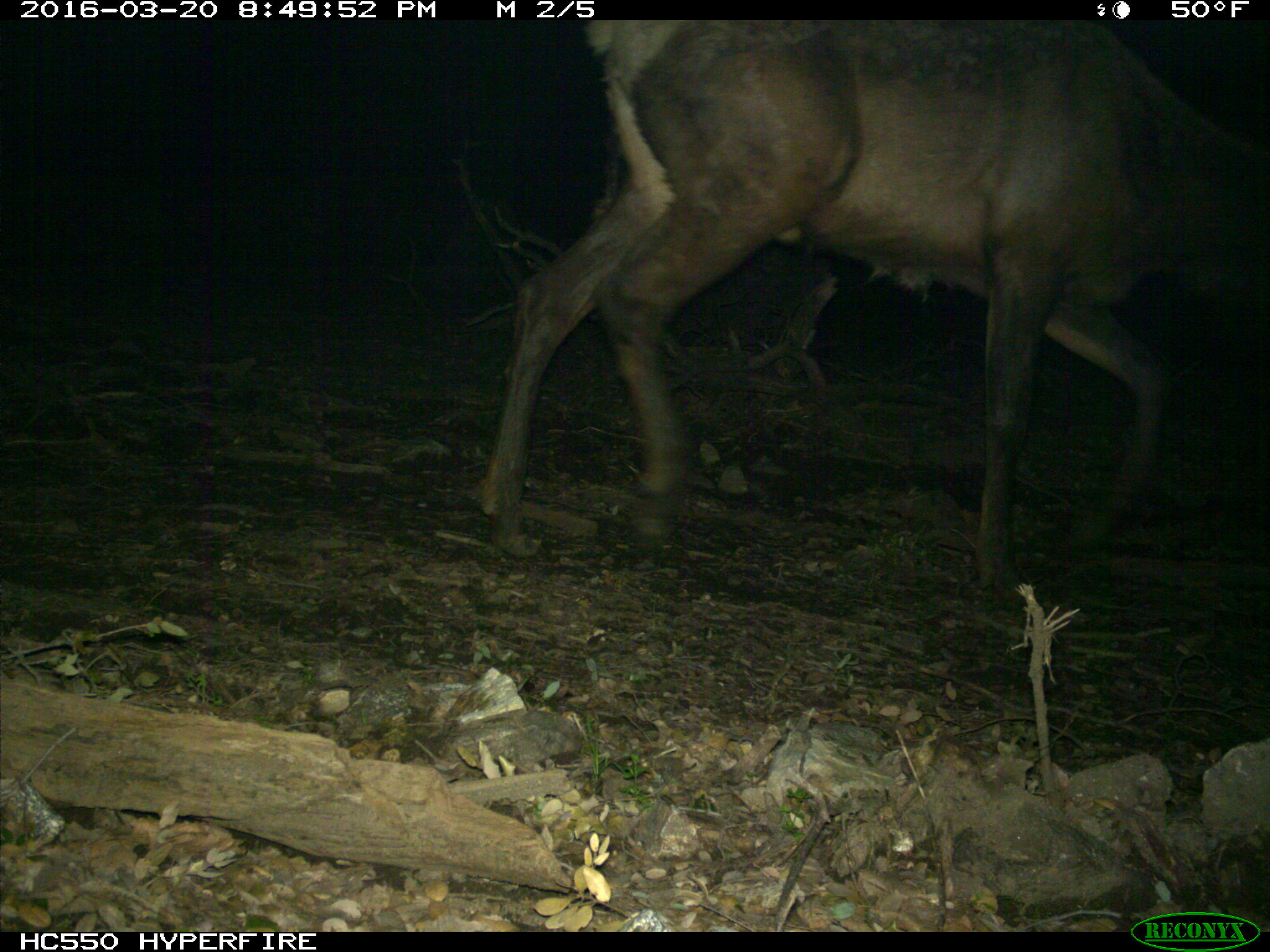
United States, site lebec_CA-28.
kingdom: Animalia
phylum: Chordata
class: Mammalia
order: Artiodactyla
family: Cervidae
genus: Cervus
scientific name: Cervus canadensis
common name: elk